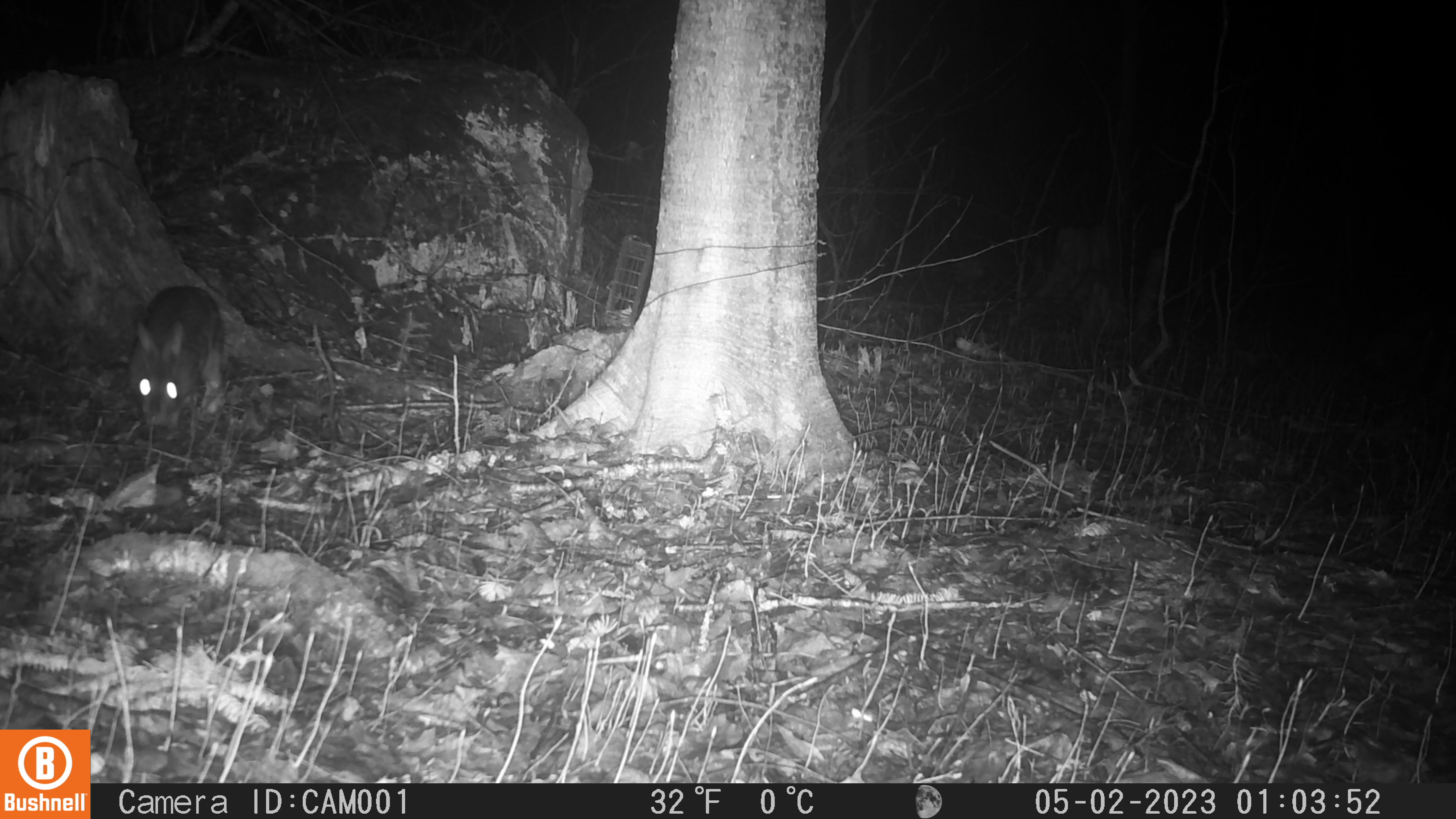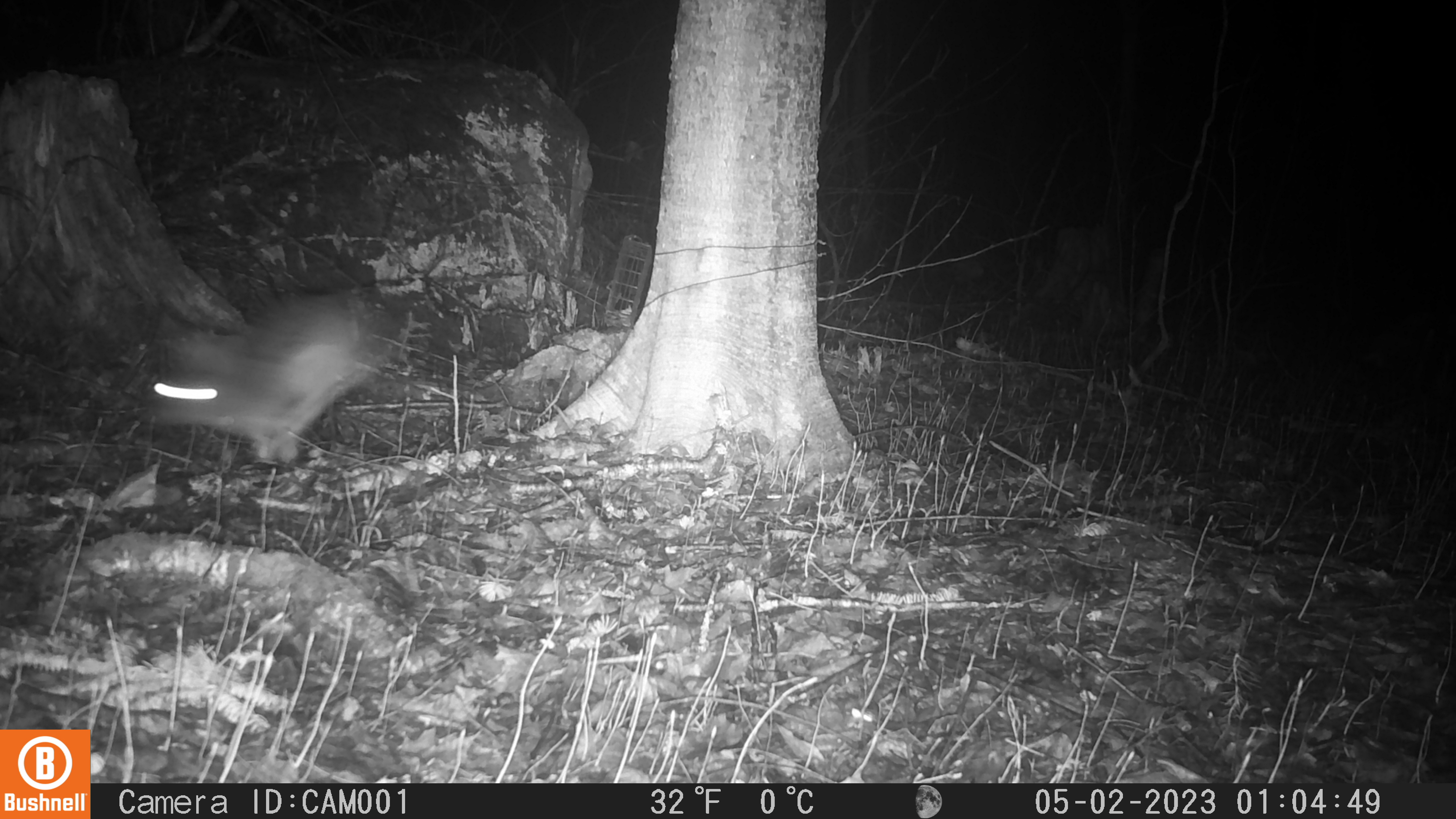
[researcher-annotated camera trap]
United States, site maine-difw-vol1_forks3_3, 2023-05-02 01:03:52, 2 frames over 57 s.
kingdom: Animalia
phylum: Chordata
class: Mammalia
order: Lagomorpha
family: Leporidae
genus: Lepus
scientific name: Lepus americanus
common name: snowshoe hare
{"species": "snowshoe hare (Lepus americanus)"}